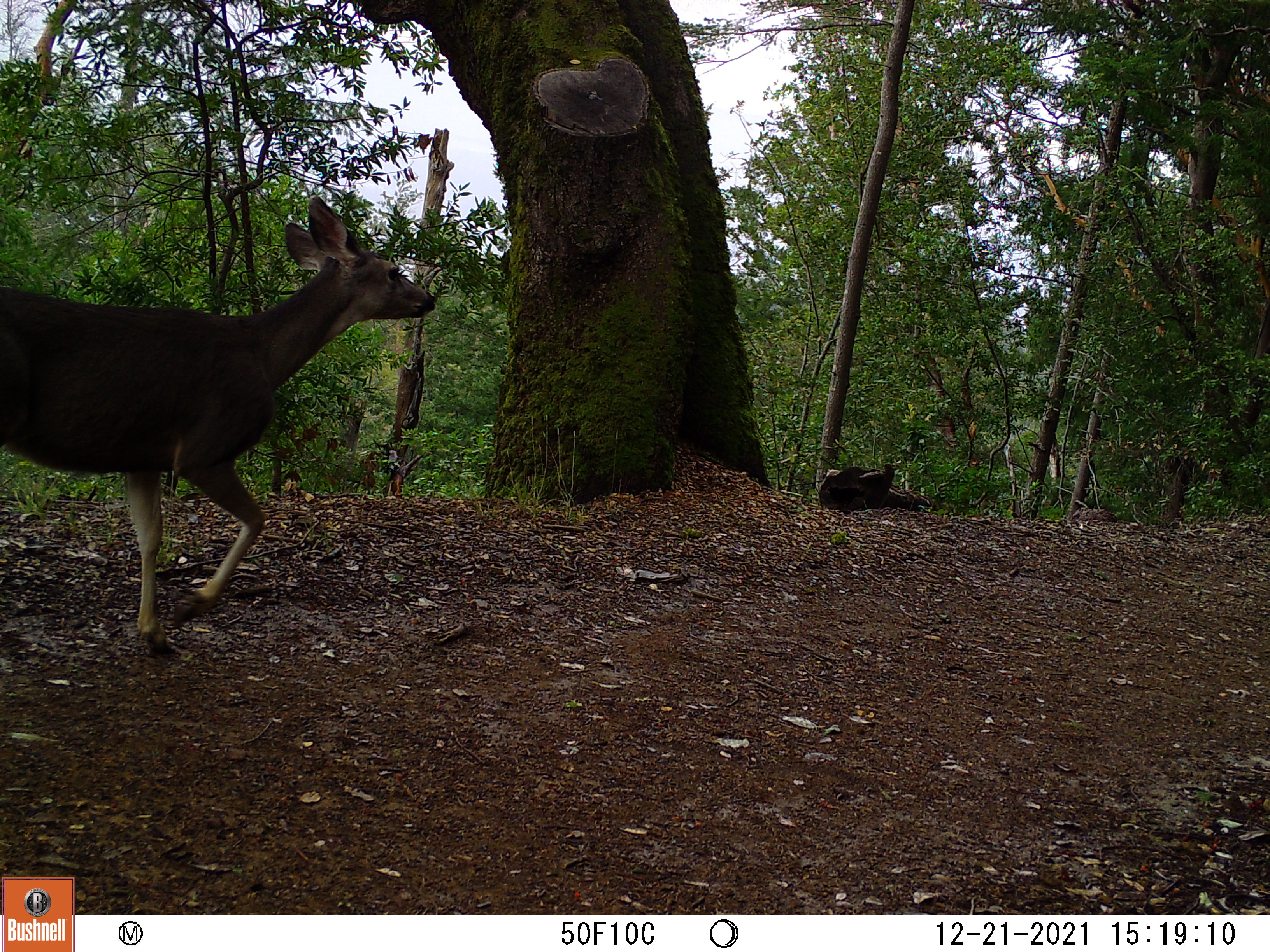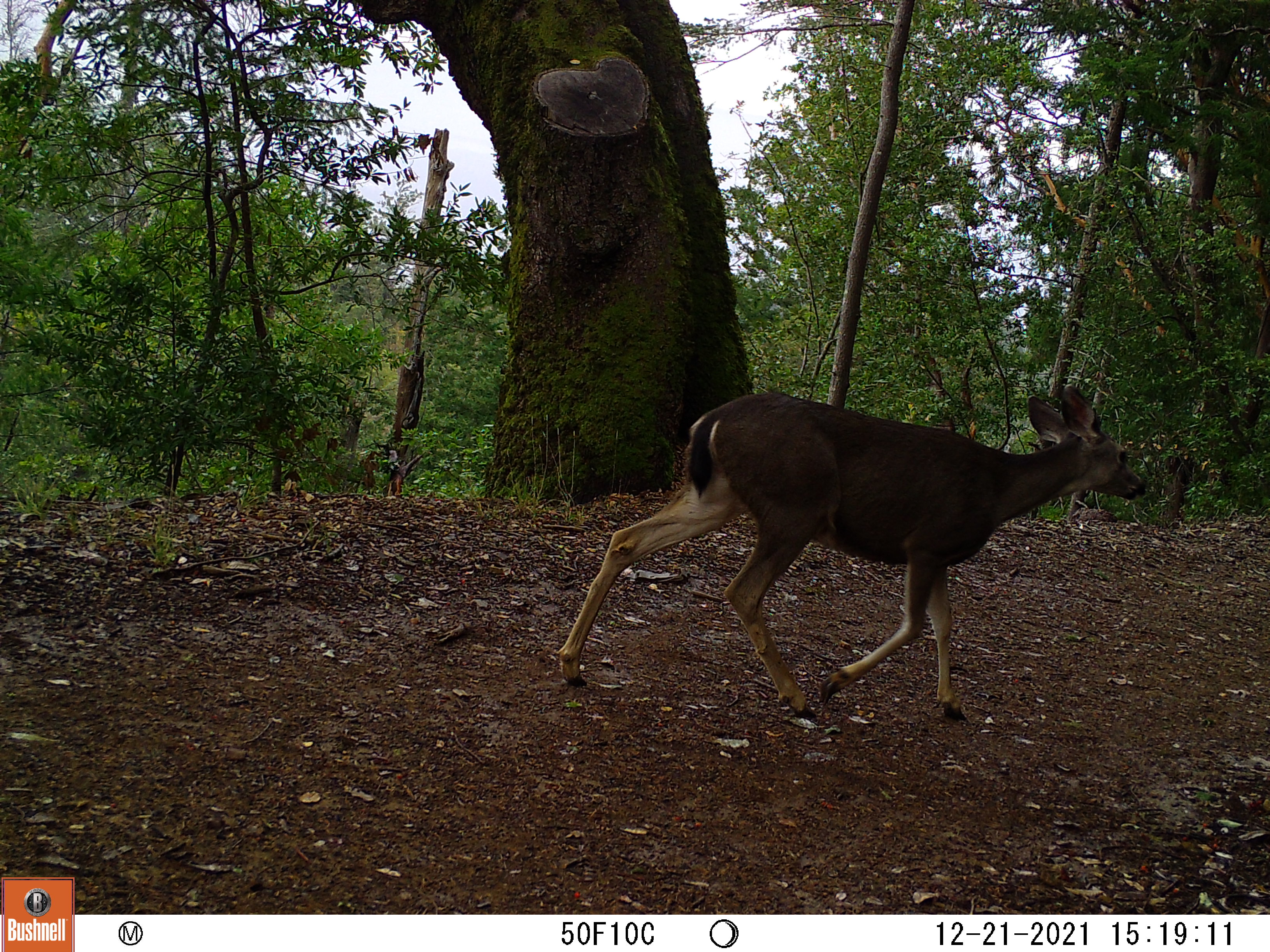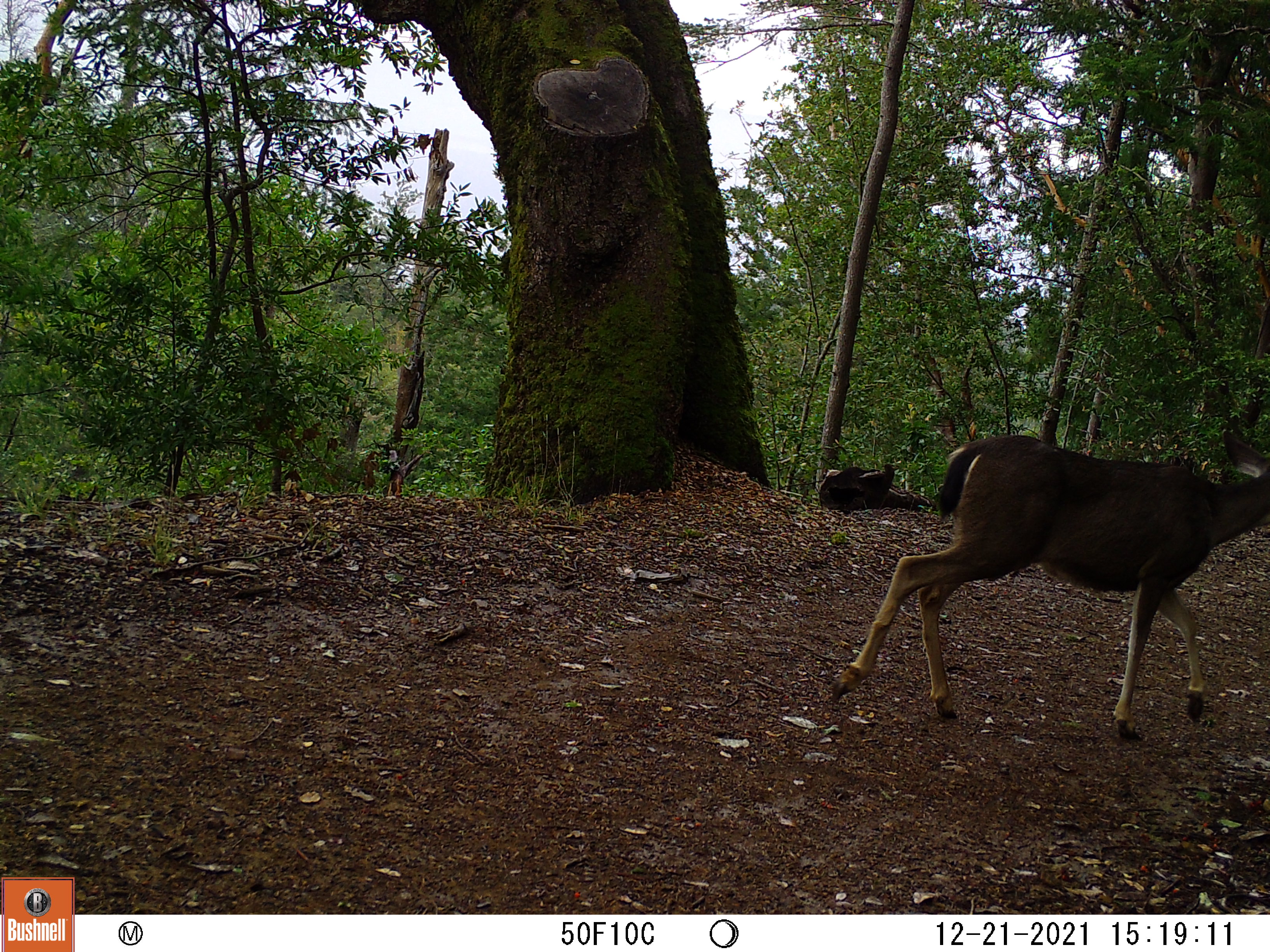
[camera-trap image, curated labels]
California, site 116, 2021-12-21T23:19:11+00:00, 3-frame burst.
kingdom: Animalia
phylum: Chordata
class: Mammalia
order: Artiodactyla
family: Cervidae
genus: Odocoileus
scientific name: Odocoileus hemionus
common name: mule deer